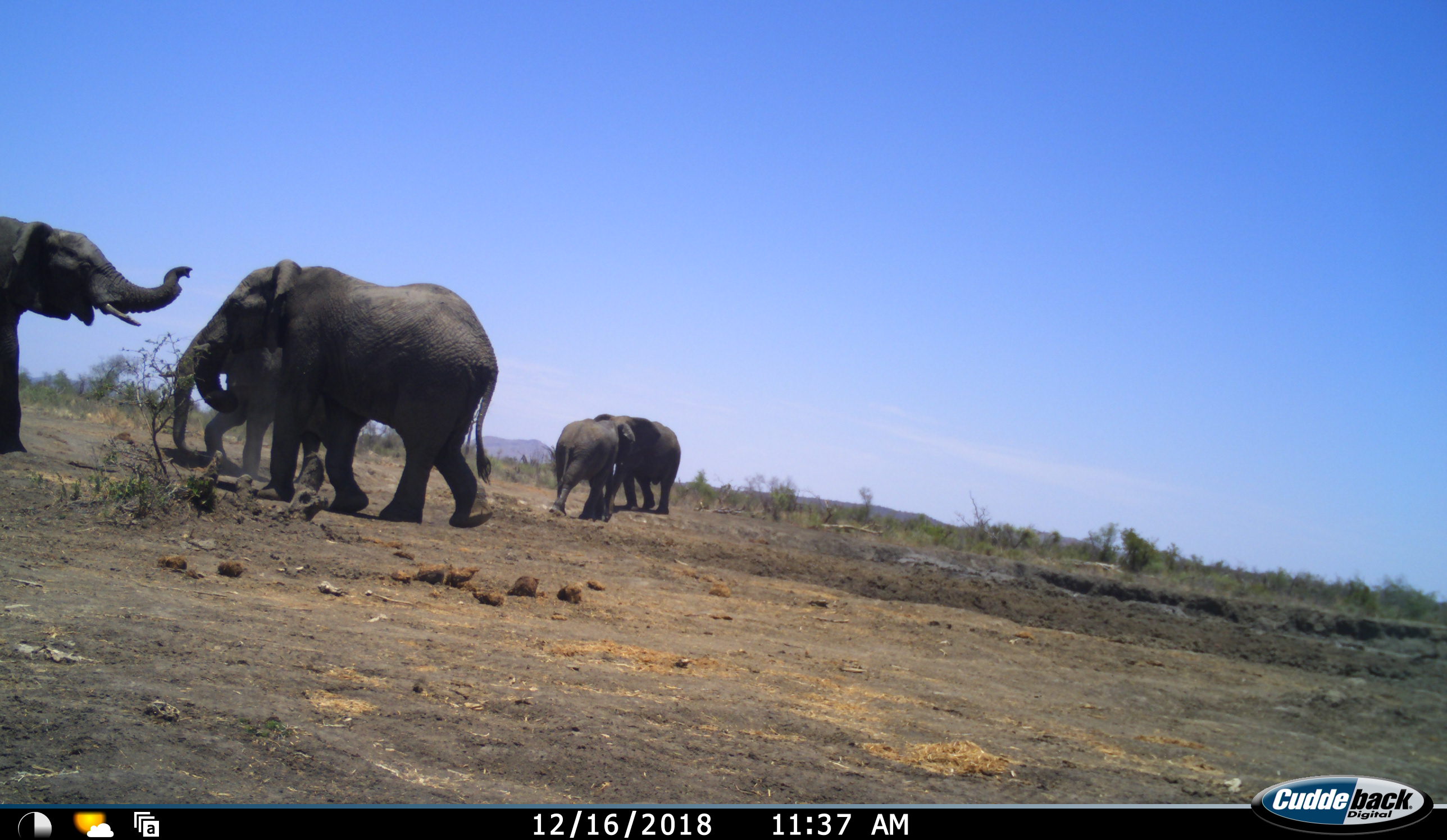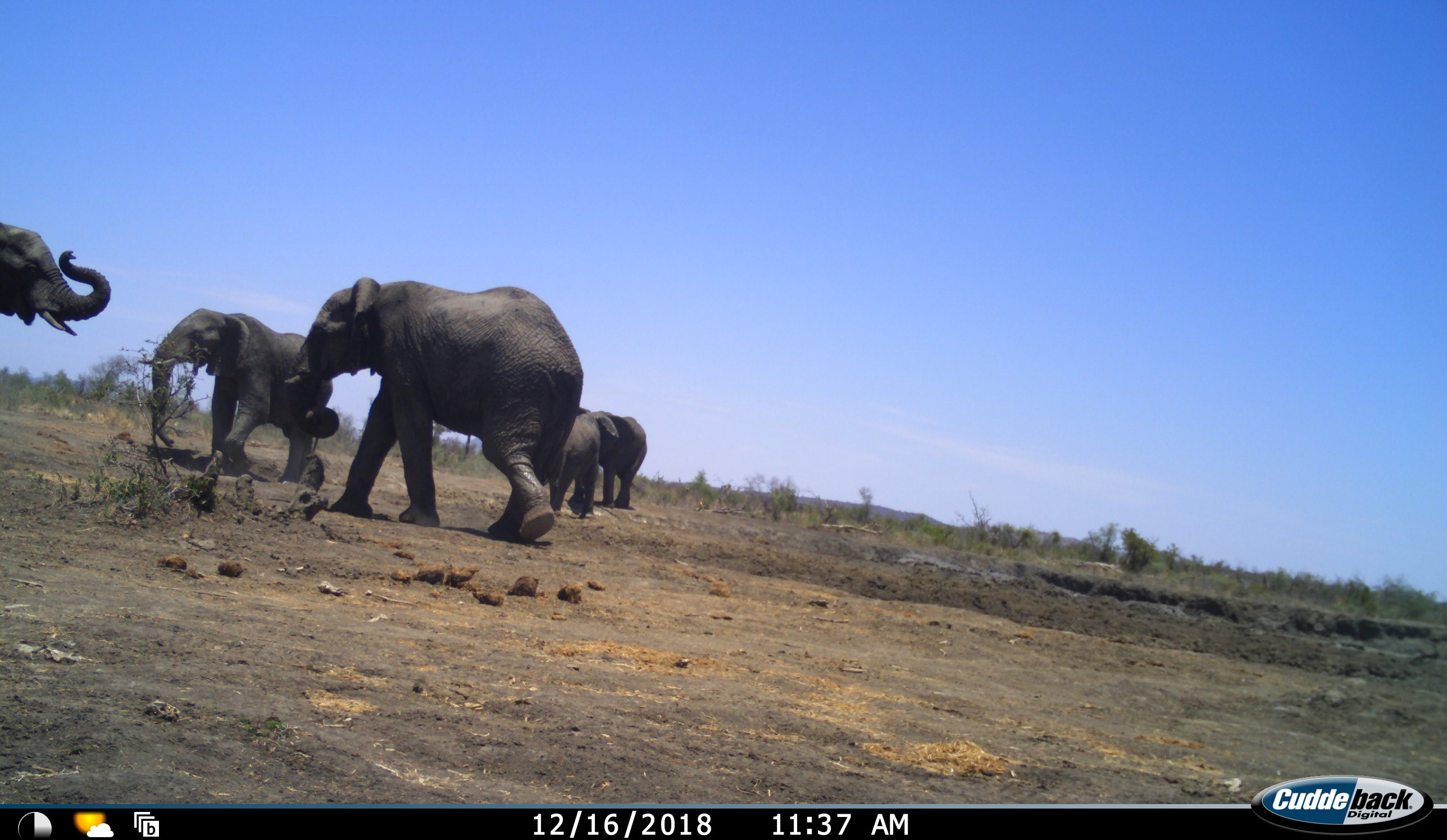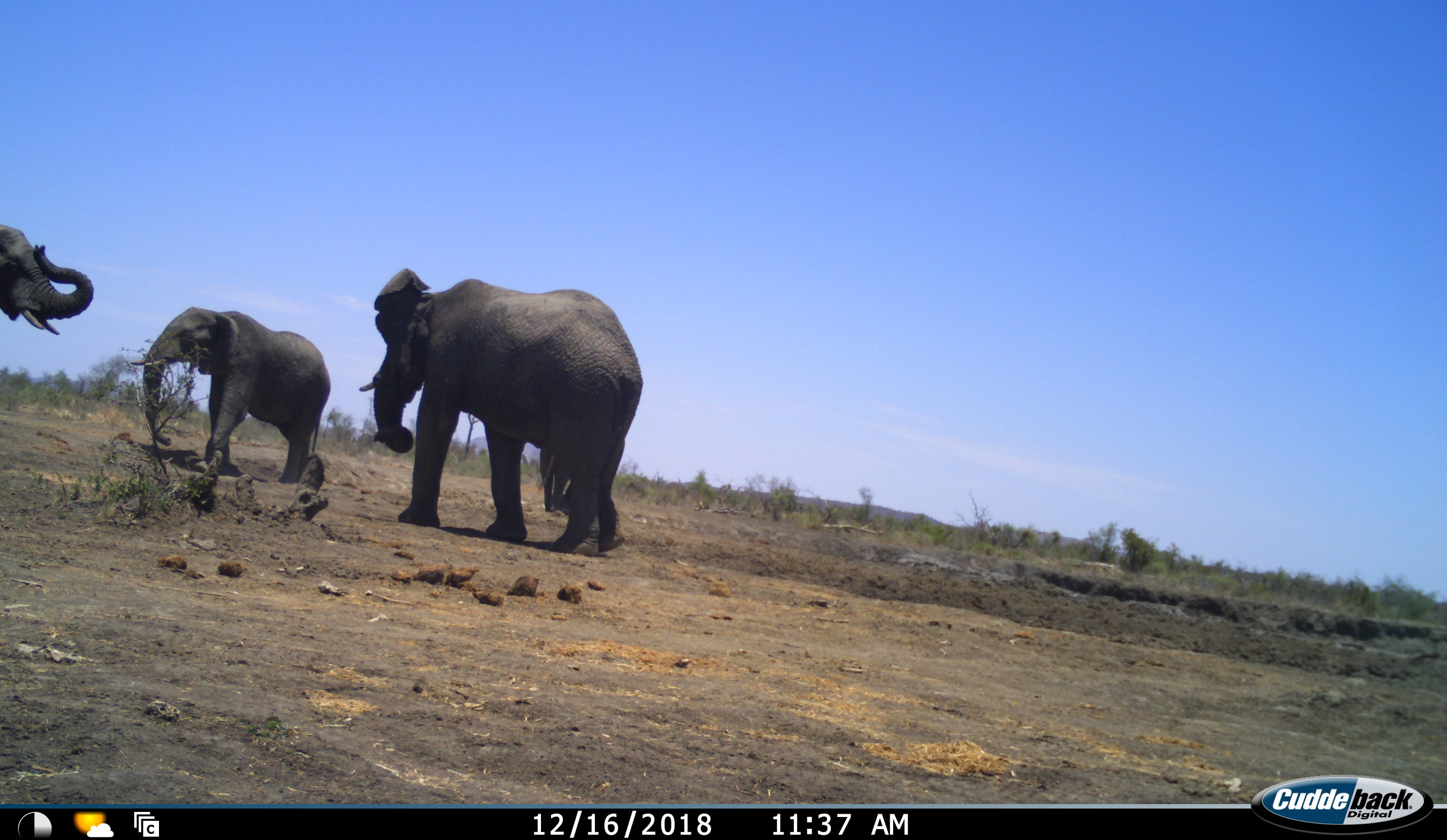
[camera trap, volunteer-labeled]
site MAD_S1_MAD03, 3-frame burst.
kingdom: Animalia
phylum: Chordata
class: Mammalia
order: Proboscidea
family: Elephantidae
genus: Loxodonta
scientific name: Loxodonta africana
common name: african bush elephant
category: elephant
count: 5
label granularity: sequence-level